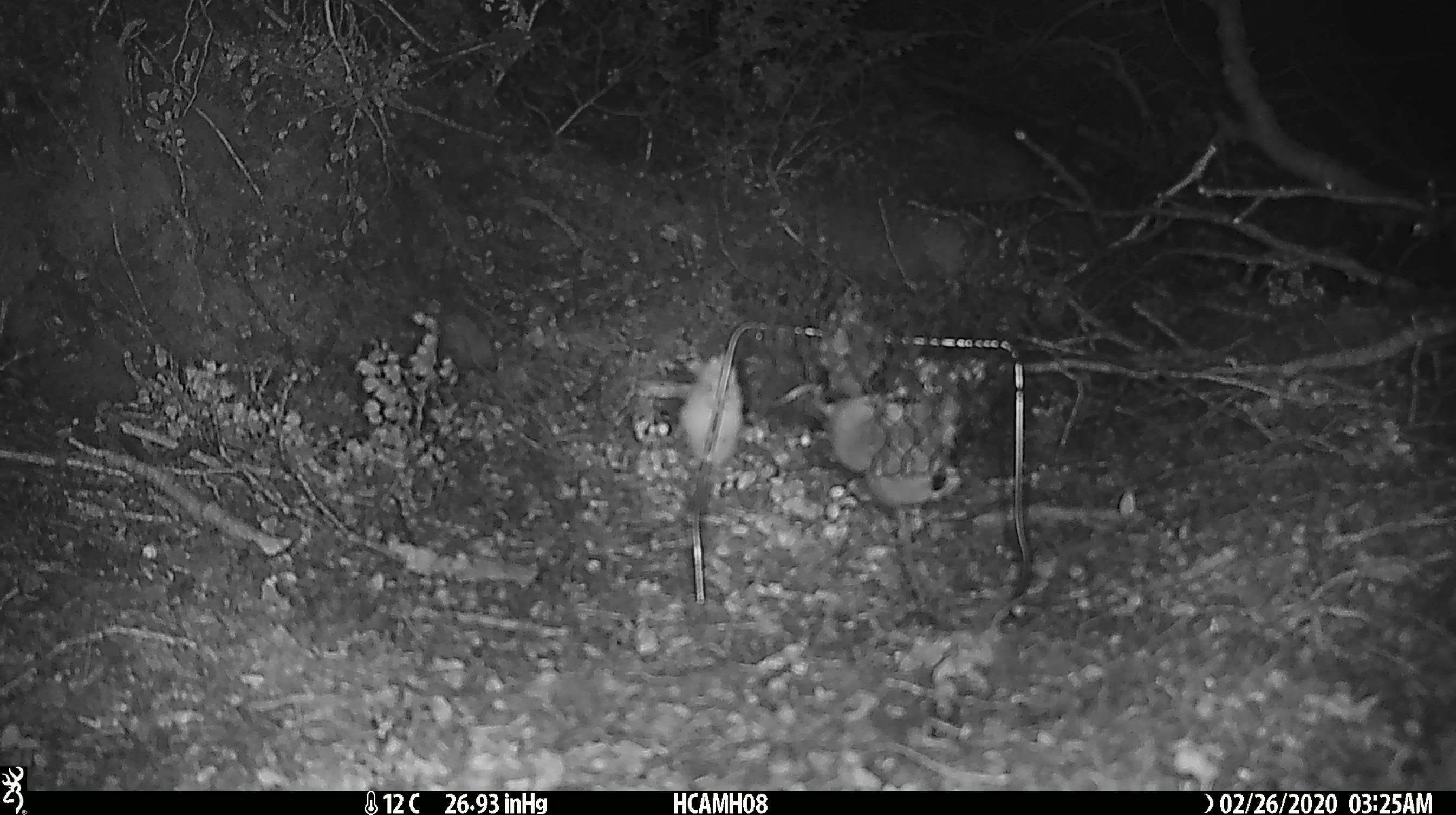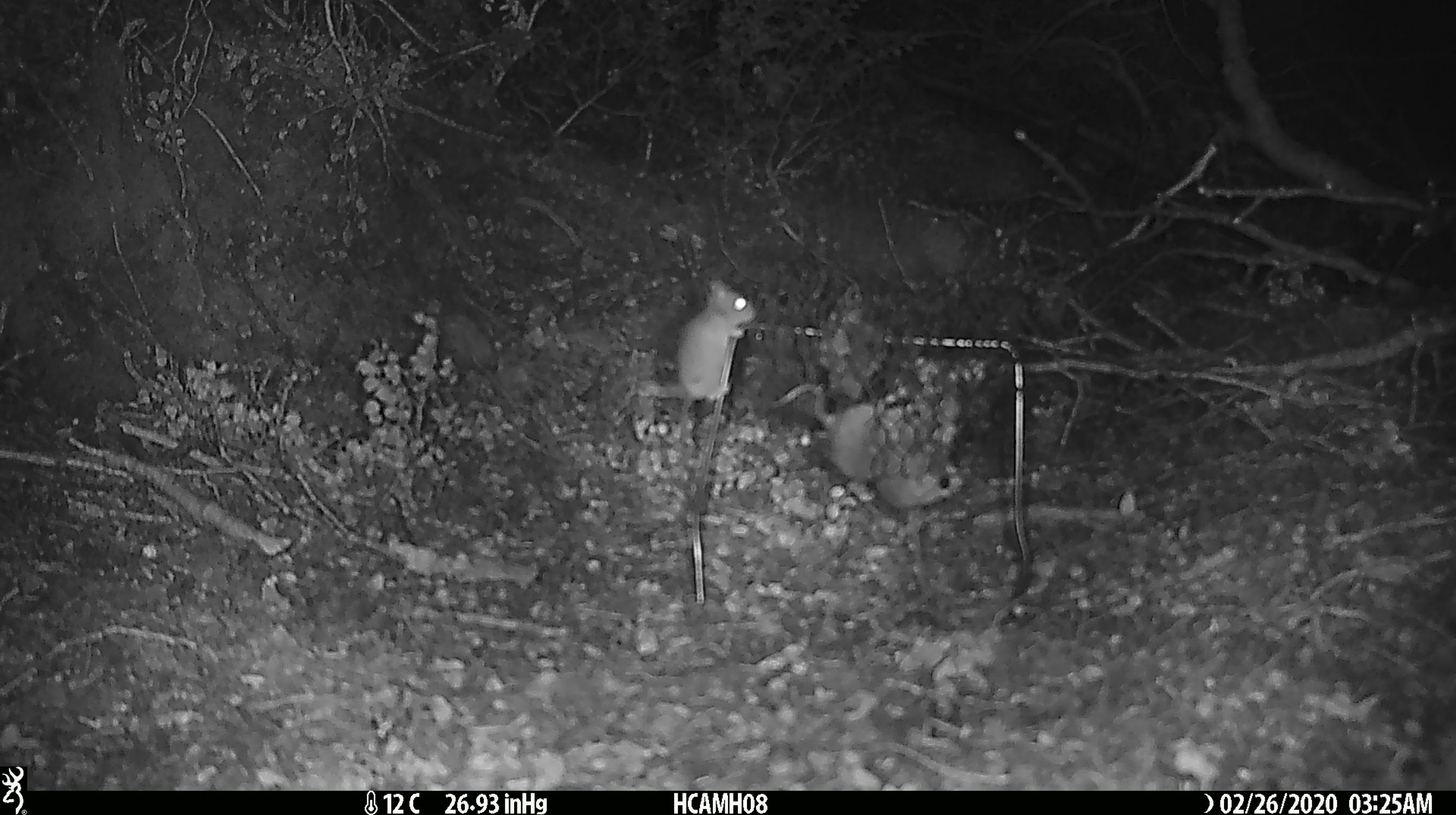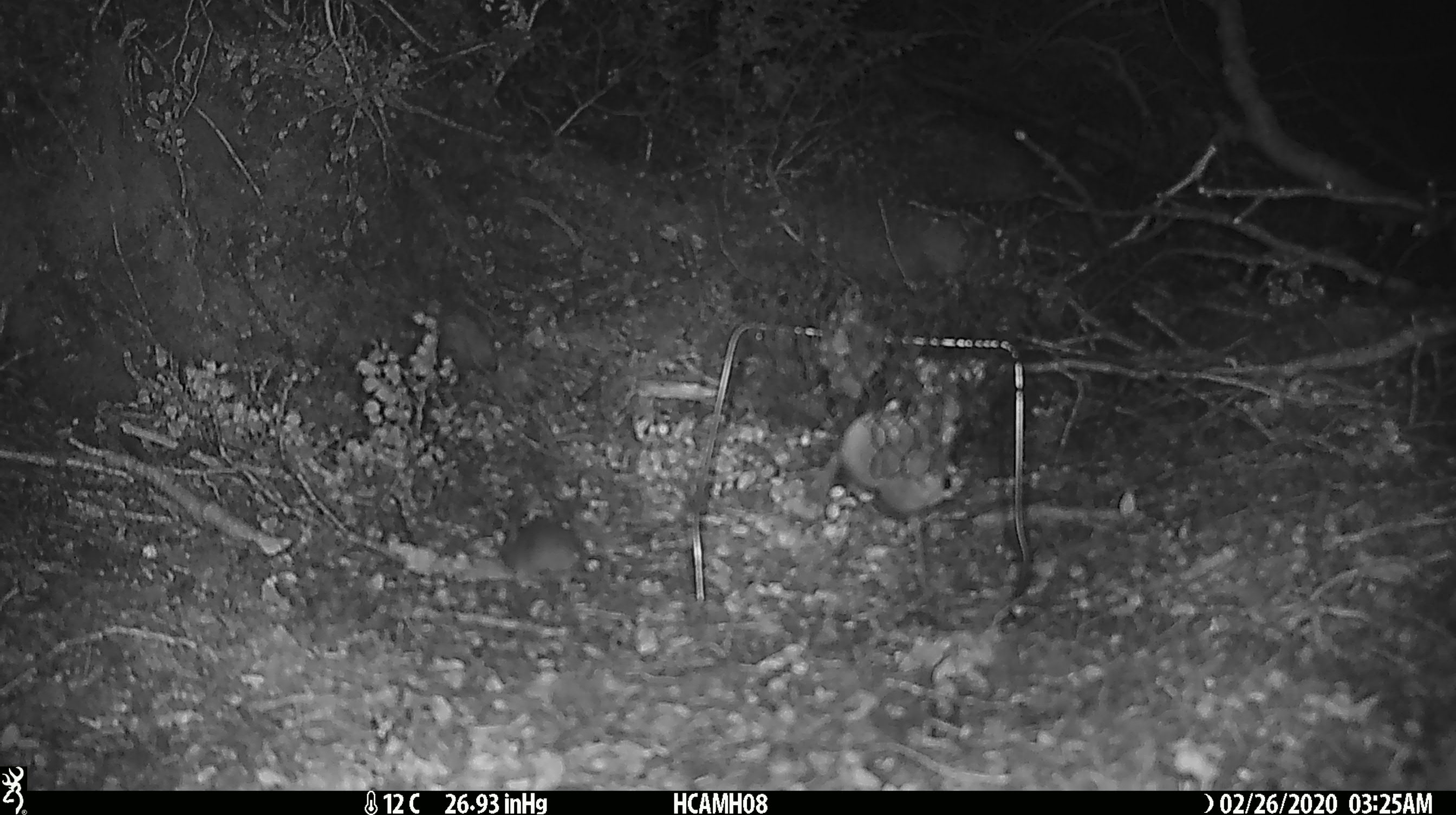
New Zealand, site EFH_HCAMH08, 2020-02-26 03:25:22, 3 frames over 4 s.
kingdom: Animalia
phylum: Chordata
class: Mammalia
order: Rodentia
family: Muridae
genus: Mus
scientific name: Mus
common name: mouse